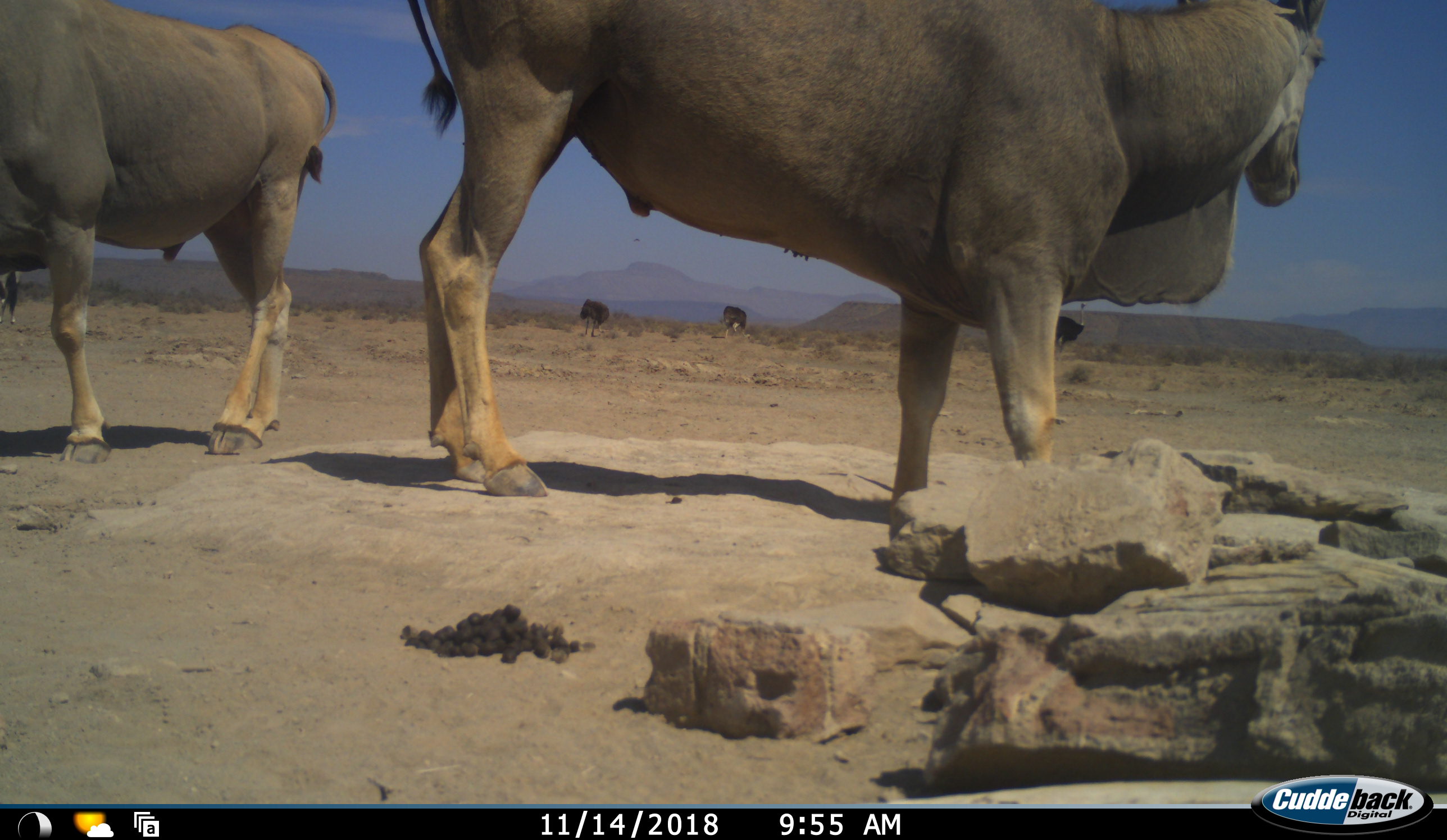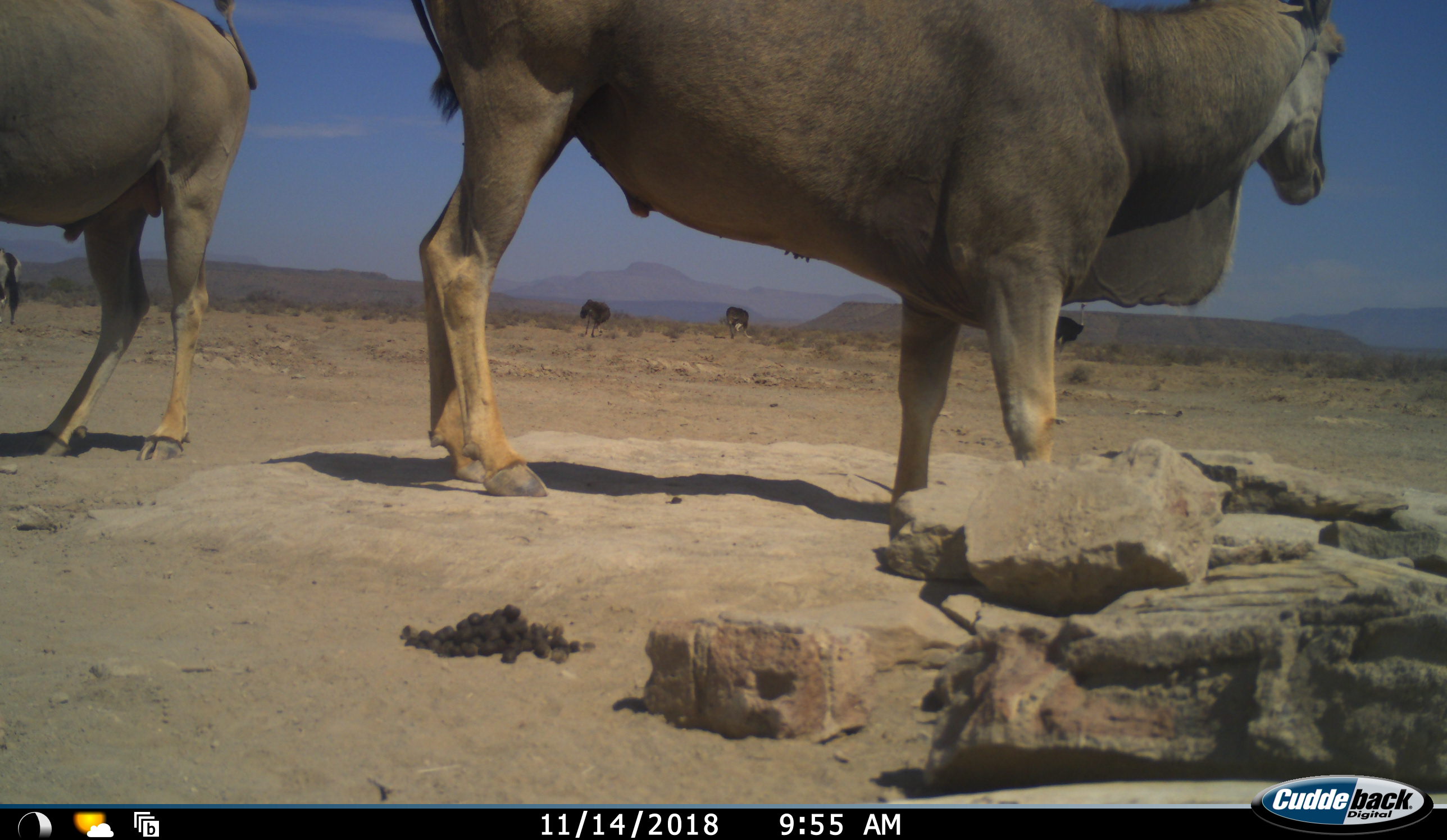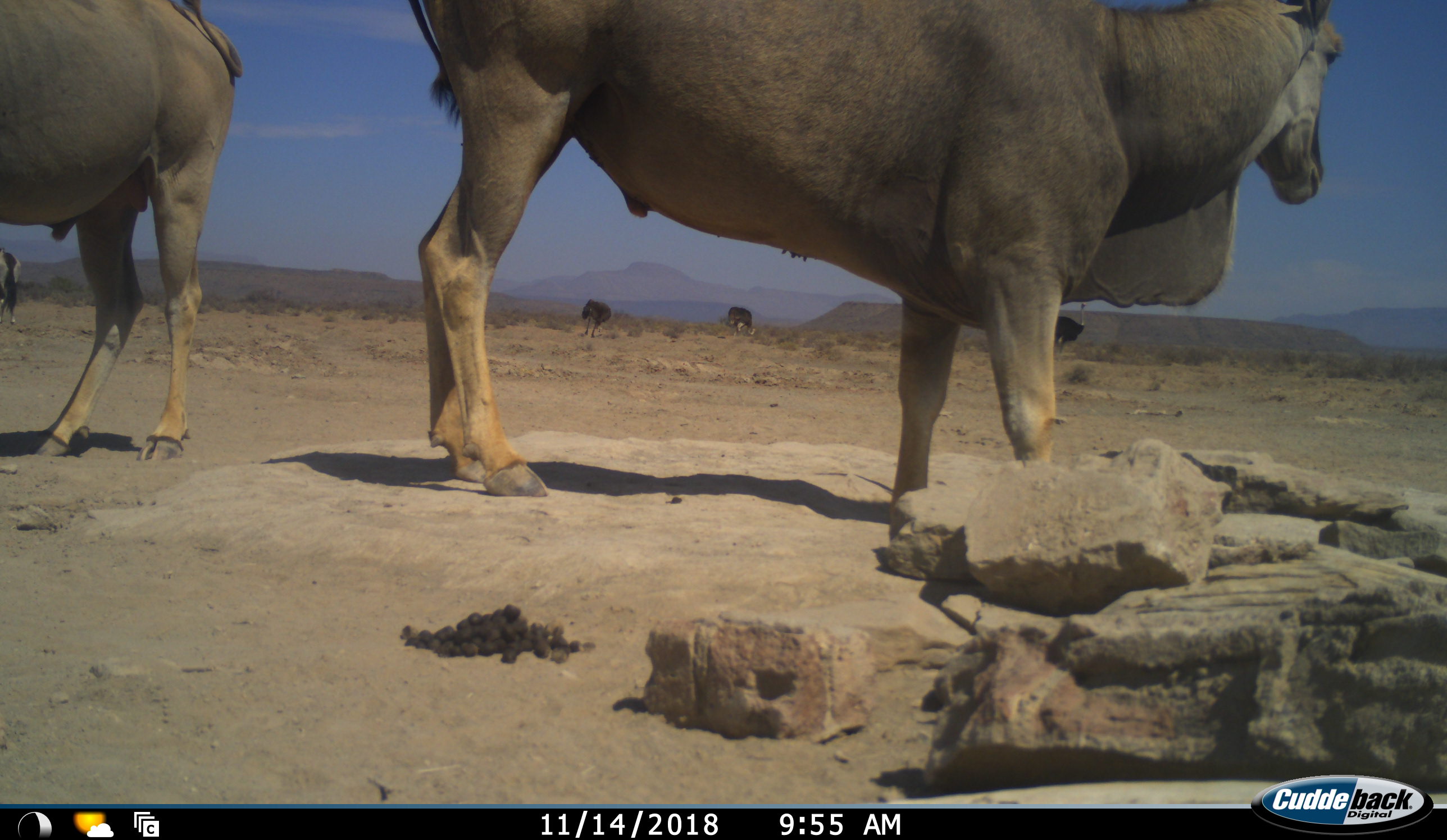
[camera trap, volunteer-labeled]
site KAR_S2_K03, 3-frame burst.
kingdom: Animalia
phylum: Chordata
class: Mammalia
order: Artiodactyla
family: Bovidae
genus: Tragelaphus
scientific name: Tragelaphus oryx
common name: eland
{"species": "eland (Tragelaphus oryx)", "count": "2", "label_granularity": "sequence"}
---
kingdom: Animalia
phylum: Chordata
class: Aves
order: Struthioniformes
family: Struthionidae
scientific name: Struthionidae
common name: ostrich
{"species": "ostrich (Struthionidae)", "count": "3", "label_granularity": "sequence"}